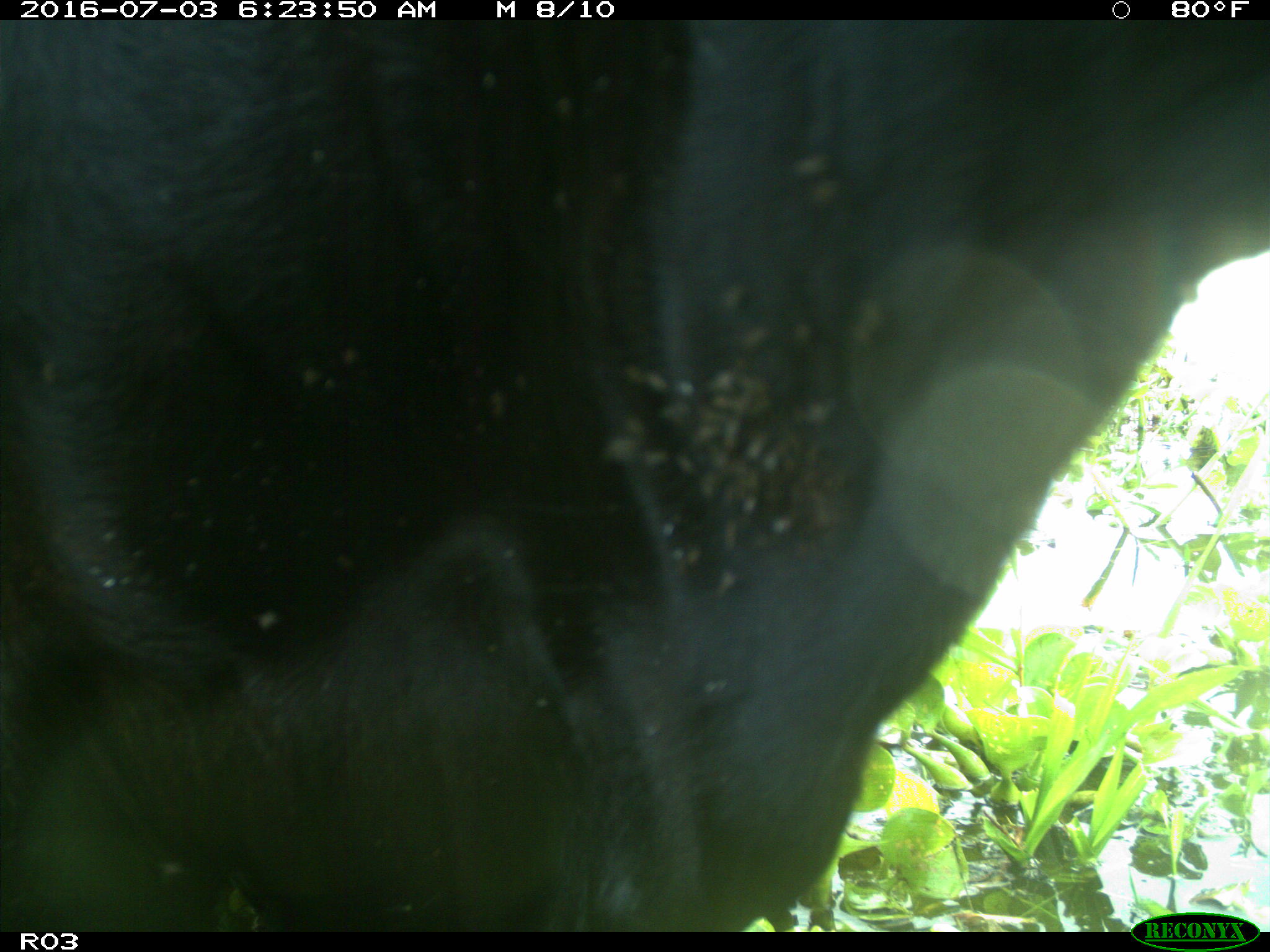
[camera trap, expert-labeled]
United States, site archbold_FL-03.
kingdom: Animalia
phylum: Chordata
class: Mammalia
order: Artiodactyla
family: Bovidae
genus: Bos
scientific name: Bos taurus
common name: domestic cow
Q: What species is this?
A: Bos taurus (domestic cow).